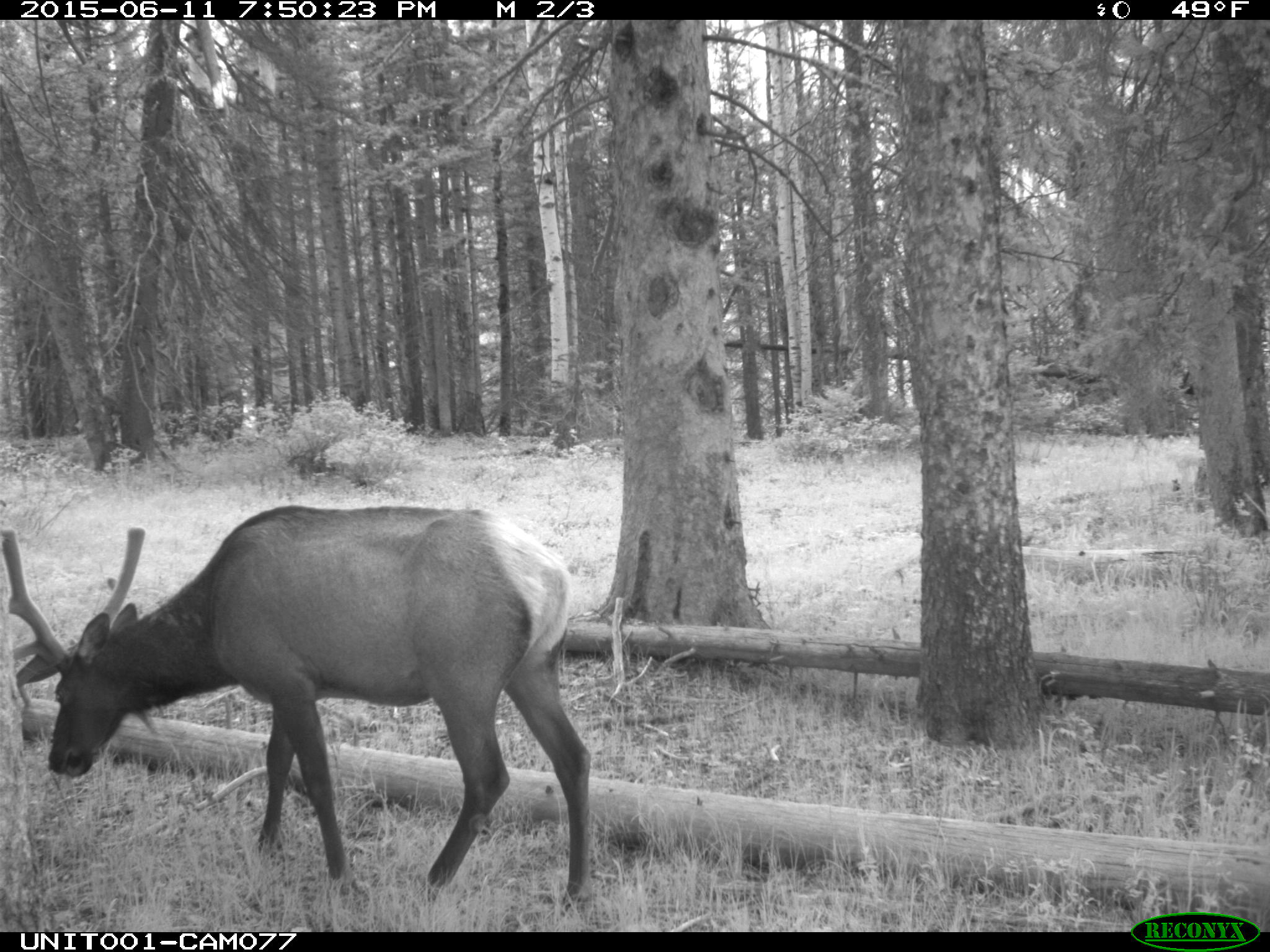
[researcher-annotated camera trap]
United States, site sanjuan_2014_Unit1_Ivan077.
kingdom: Animalia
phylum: Chordata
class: Mammalia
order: Artiodactyla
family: Cervidae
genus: Cervus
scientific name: Cervus elaphus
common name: red deer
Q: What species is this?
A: Cervus elaphus (red deer).